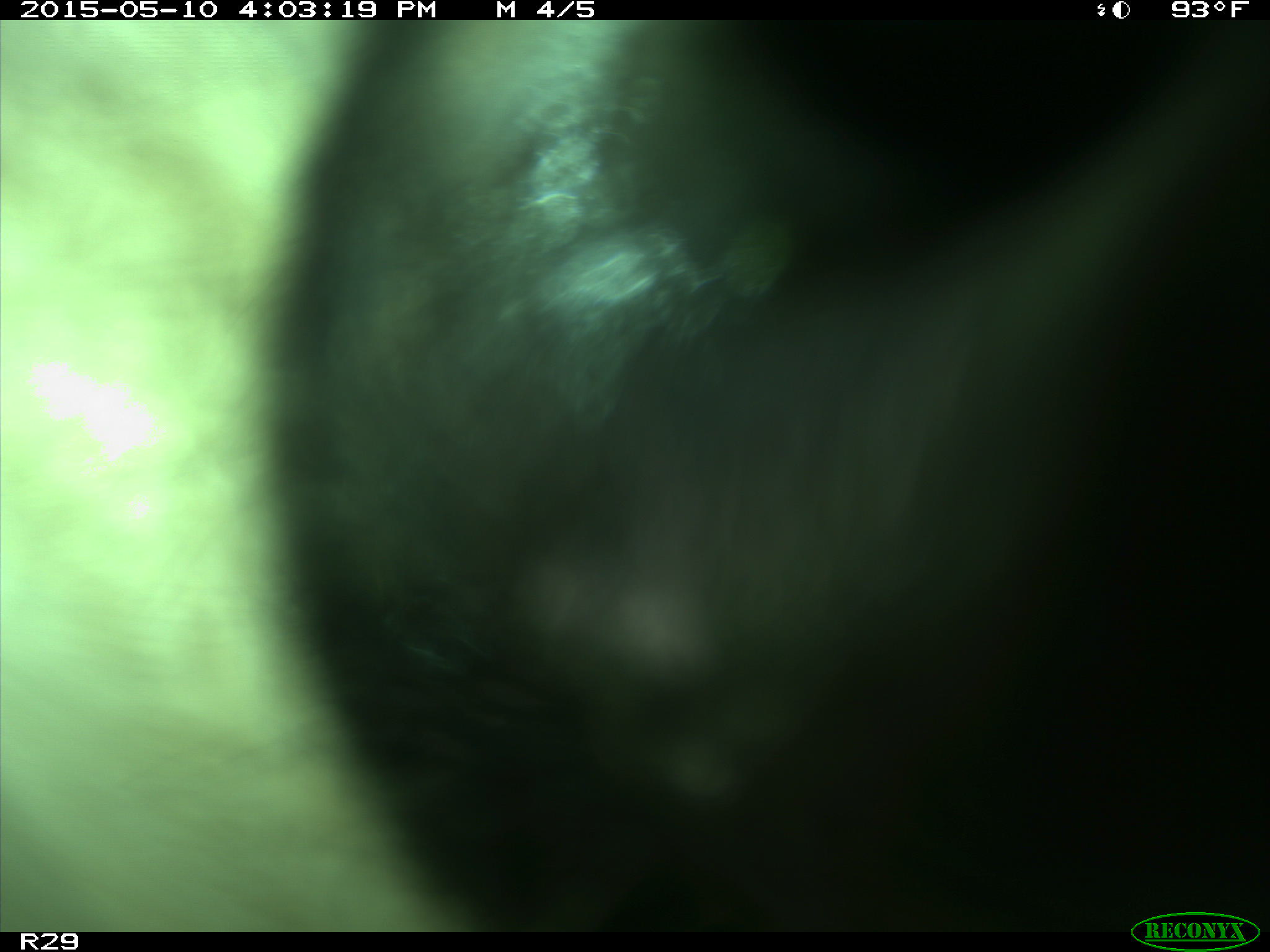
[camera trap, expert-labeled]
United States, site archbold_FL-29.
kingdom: Animalia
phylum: Chordata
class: Mammalia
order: Artiodactyla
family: Bovidae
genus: Bos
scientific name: Bos taurus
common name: domestic cow